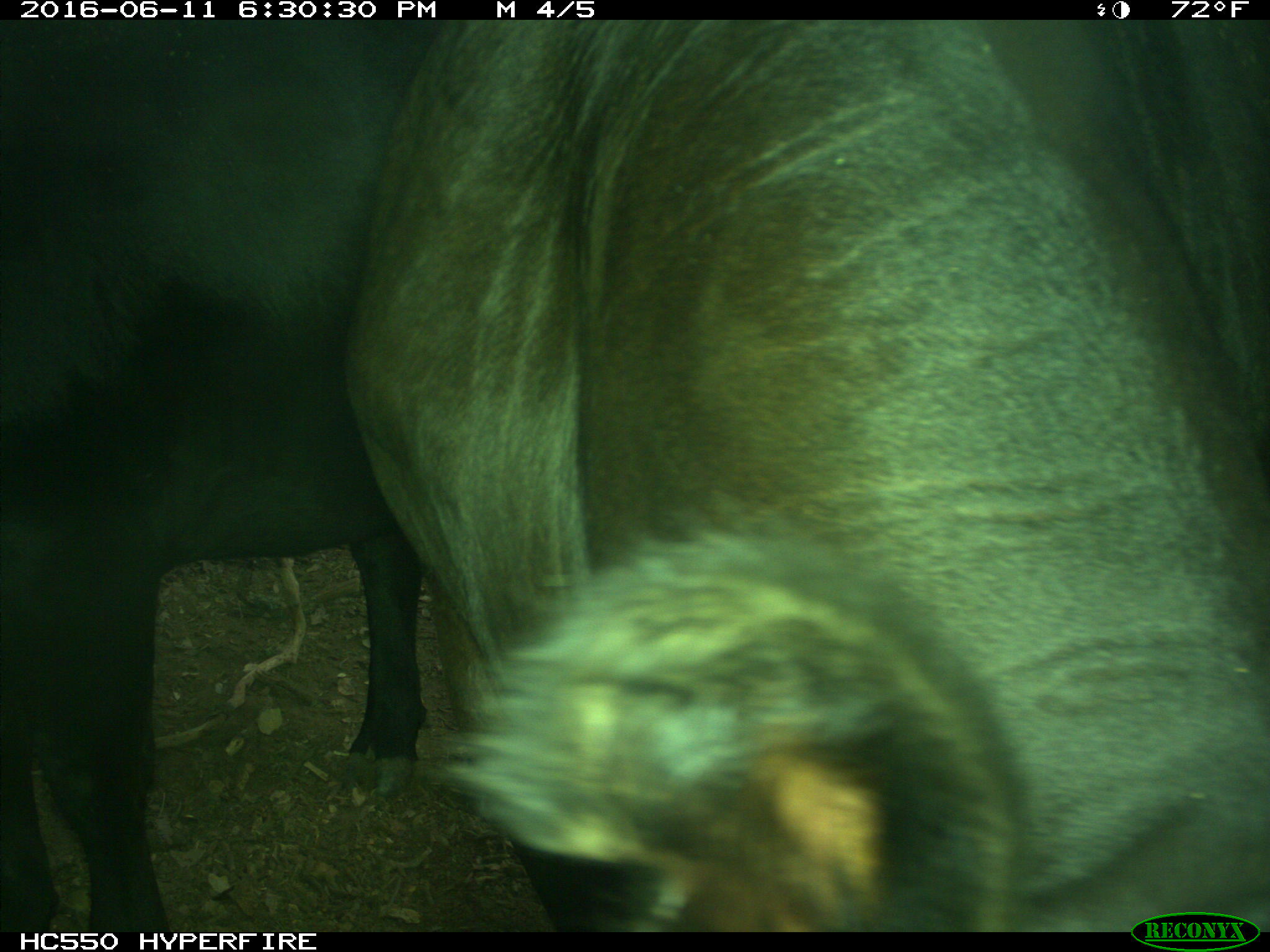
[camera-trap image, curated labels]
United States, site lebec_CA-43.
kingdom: Animalia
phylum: Chordata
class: Mammalia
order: Artiodactyla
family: Bovidae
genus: Bos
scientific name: Bos taurus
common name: domestic cow